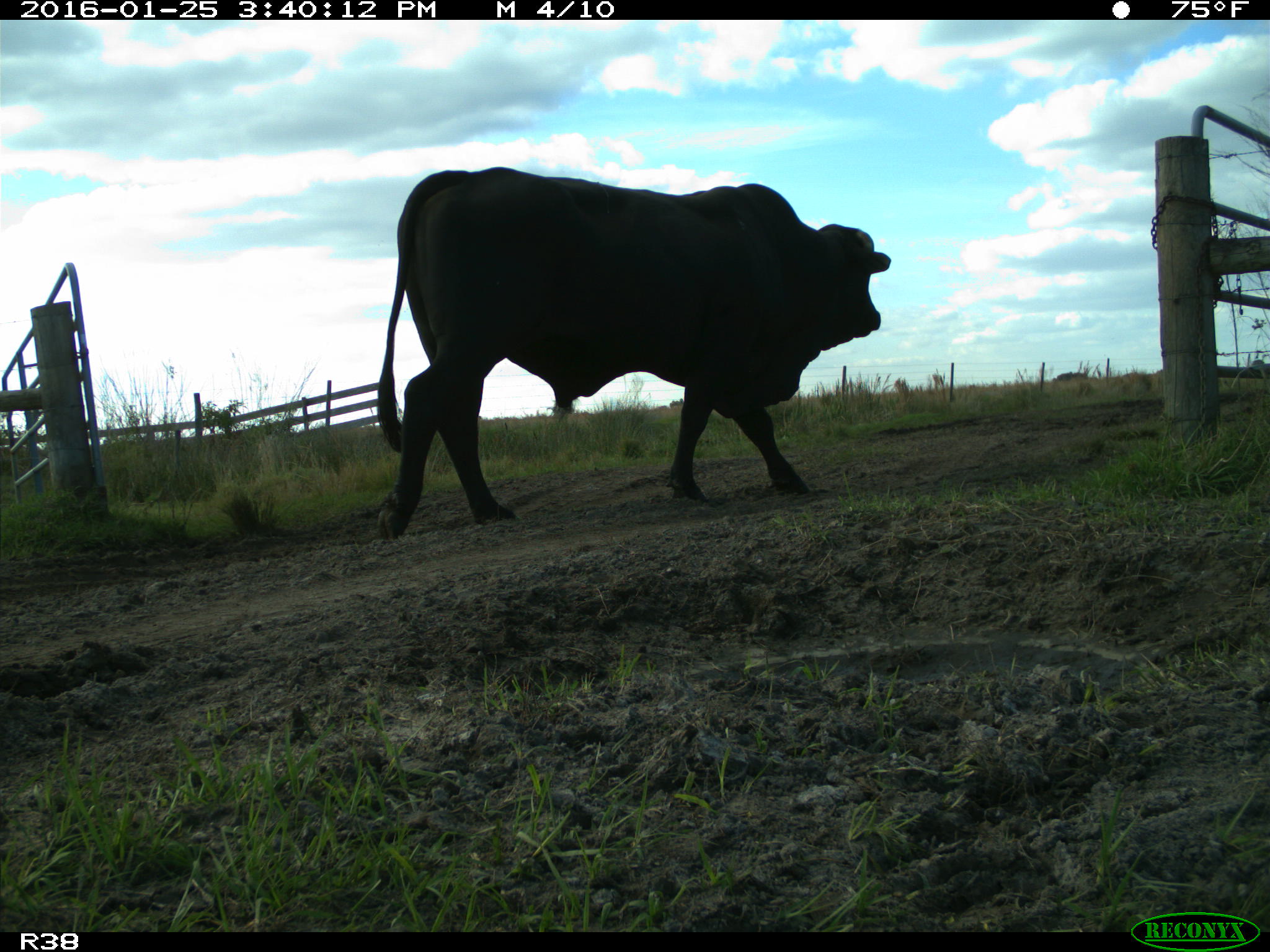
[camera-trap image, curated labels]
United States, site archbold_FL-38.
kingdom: Animalia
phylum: Chordata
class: Mammalia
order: Artiodactyla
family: Bovidae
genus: Bos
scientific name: Bos taurus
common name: domestic cow